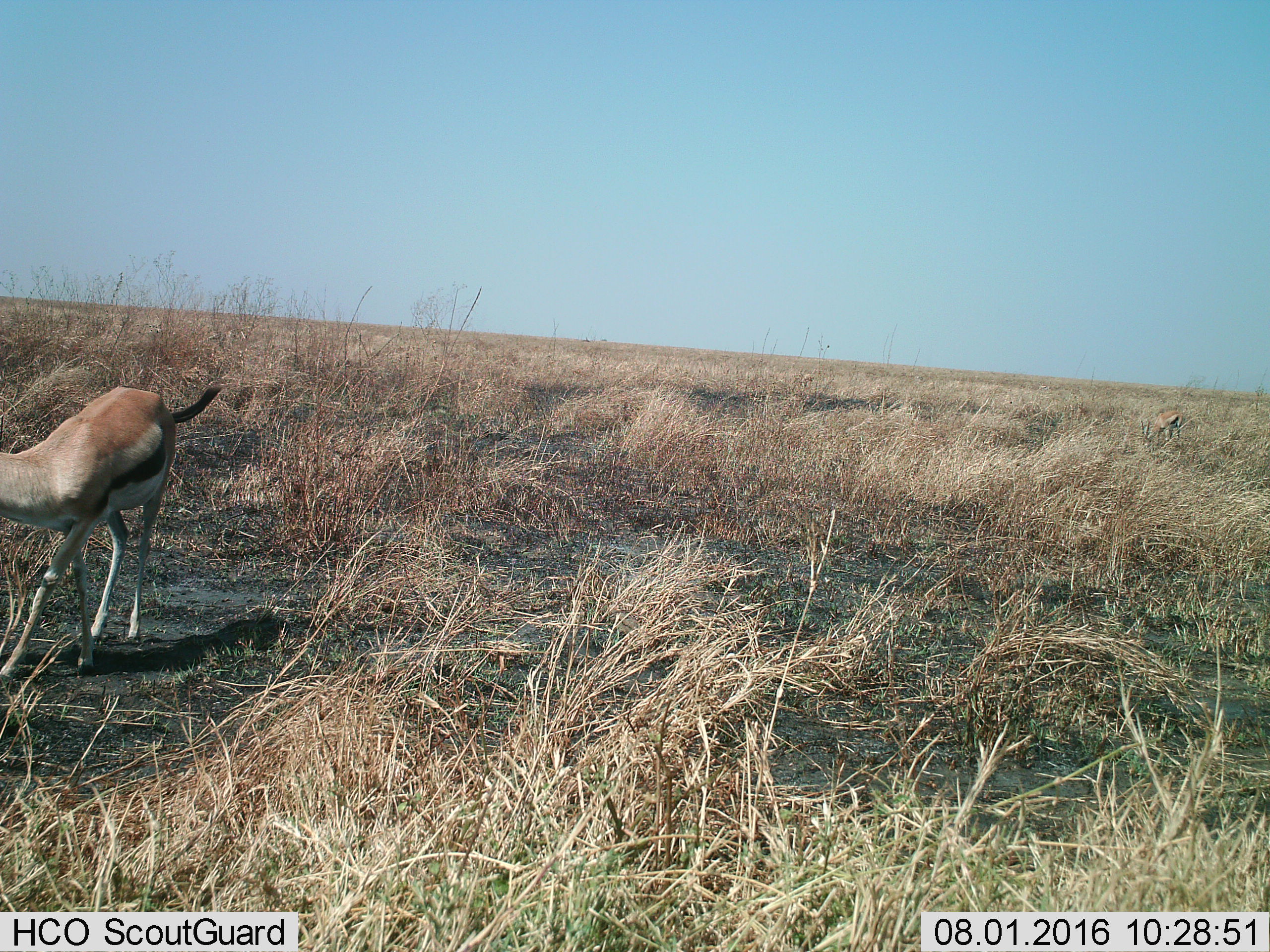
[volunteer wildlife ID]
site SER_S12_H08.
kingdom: Animalia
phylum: Chordata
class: Mammalia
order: Artiodactyla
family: Bovidae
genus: Eudorcas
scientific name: Eudorcas thomsonii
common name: thomson's gazelle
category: gazellethomsons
Gazellethomsons (thomson's gazelle) (Eudorcas thomsonii), count 2. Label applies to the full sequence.